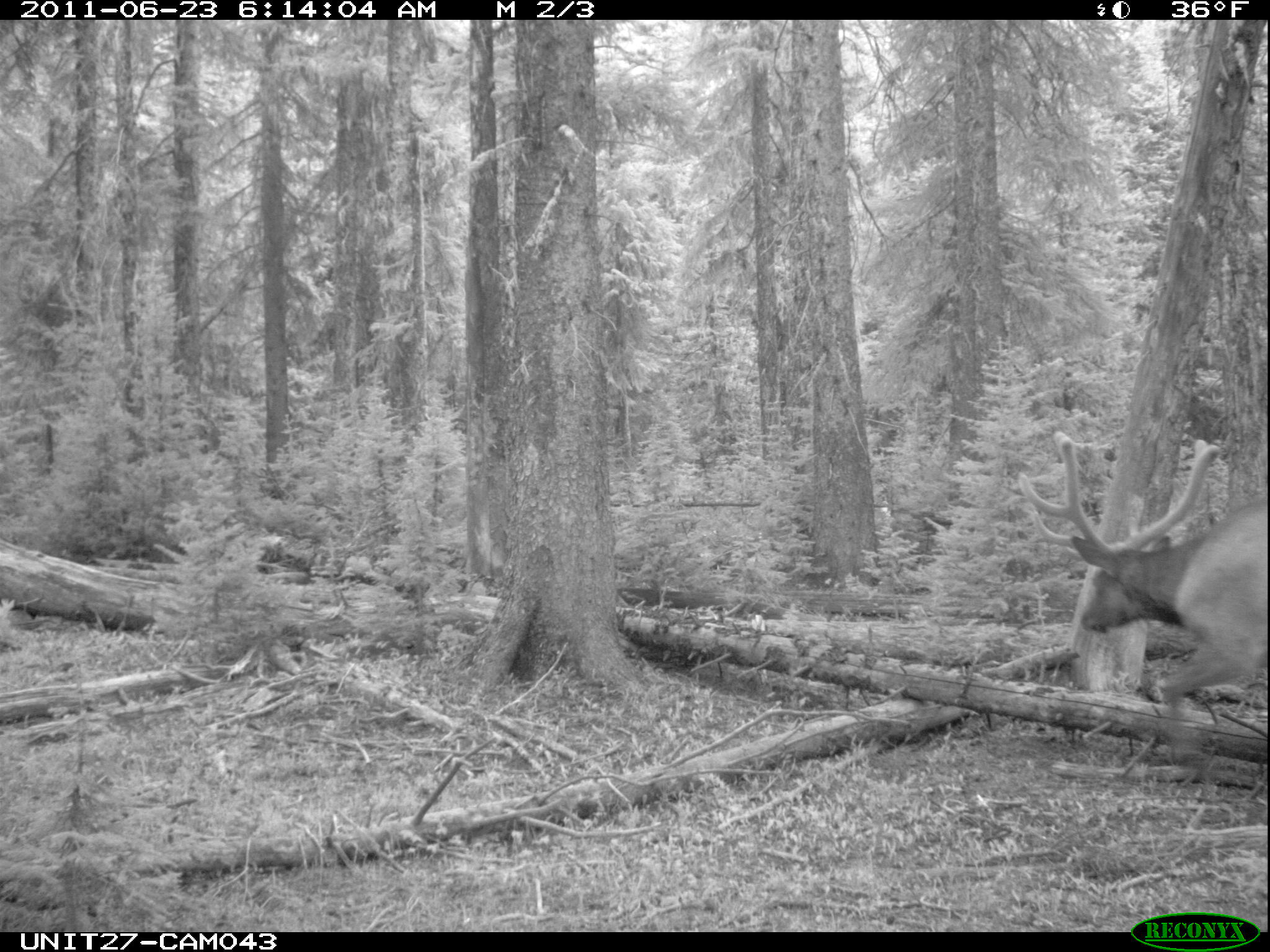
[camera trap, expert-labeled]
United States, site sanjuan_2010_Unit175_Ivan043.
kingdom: Animalia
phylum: Chordata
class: Mammalia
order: Artiodactyla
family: Cervidae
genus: Cervus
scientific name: Cervus elaphus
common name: red deer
Cervus elaphus (red deer).